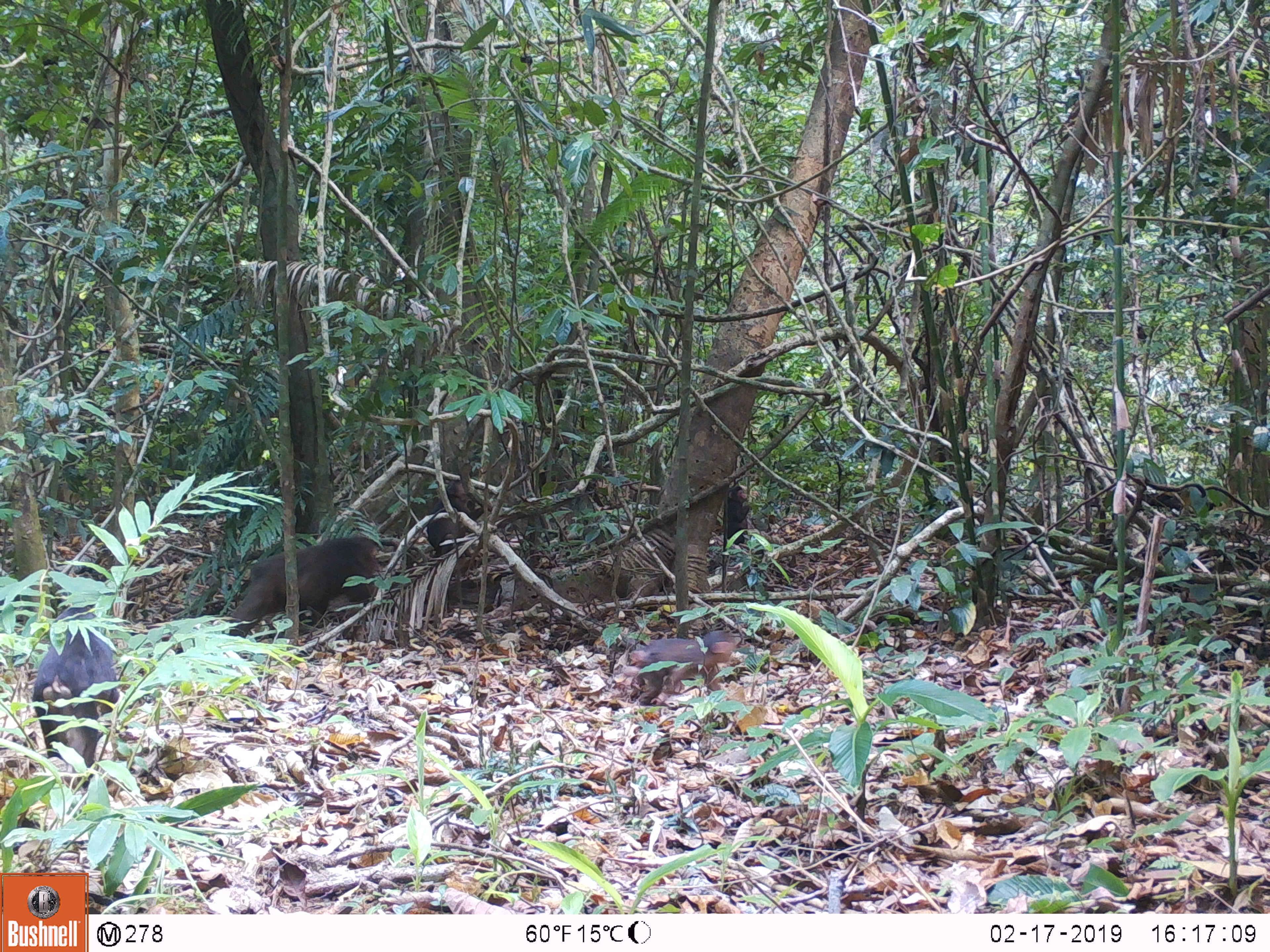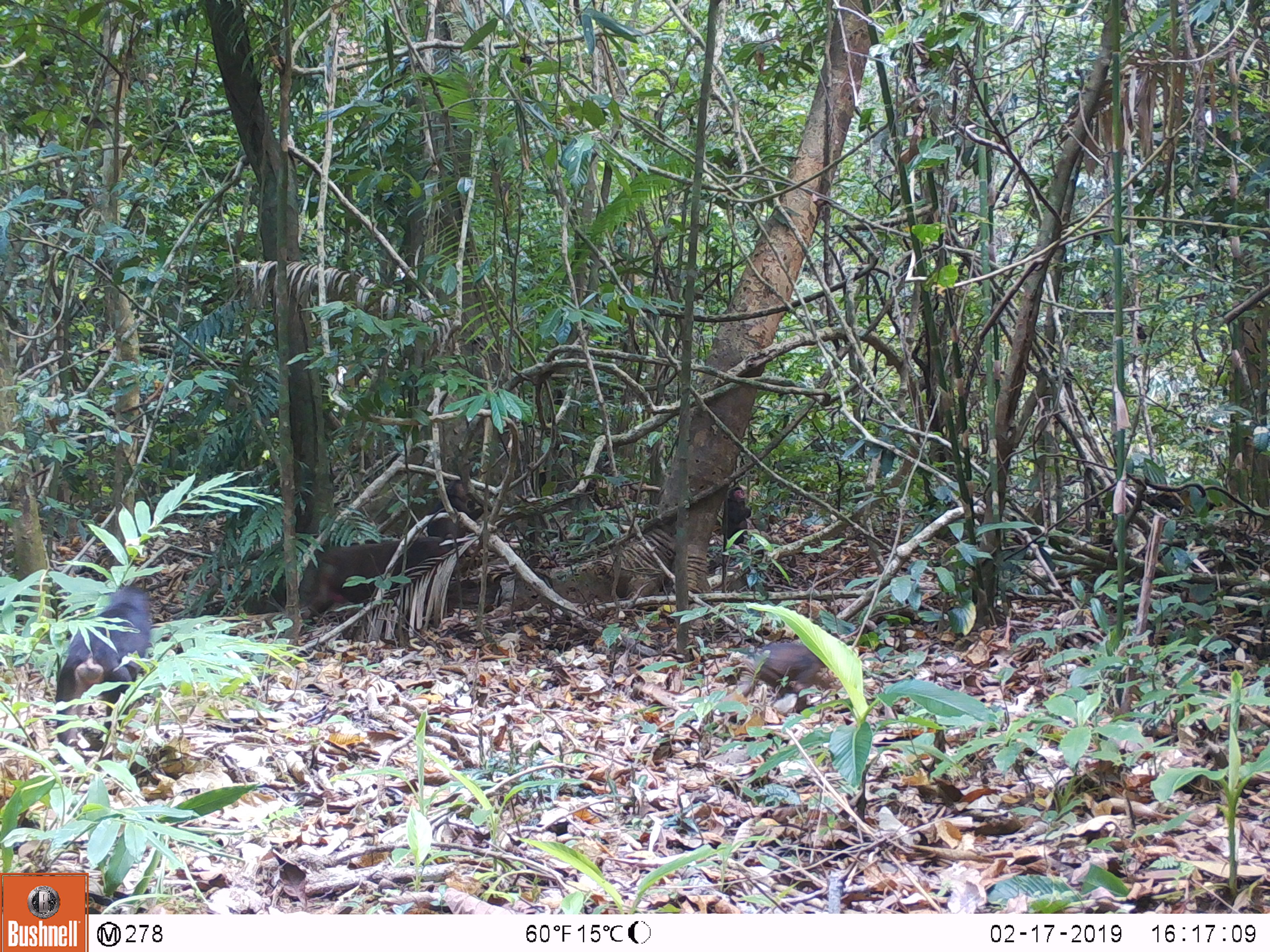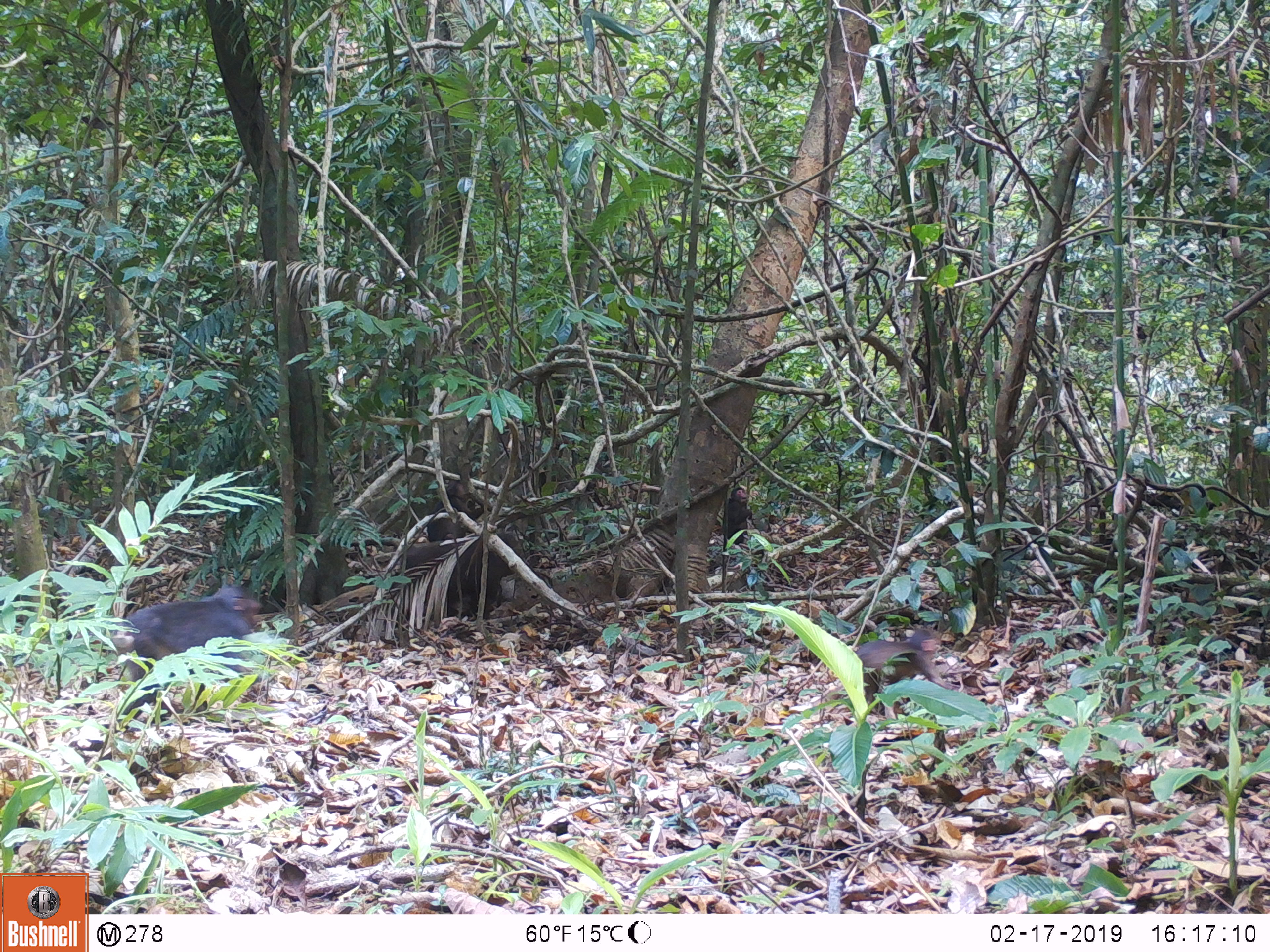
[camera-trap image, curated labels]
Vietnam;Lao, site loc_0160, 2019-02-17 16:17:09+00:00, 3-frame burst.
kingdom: Animalia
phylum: Chordata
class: Mammalia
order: Primates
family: Cercopithecidae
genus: Macaca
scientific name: Macaca arctoides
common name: stump-tailed macaque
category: stump tailed macaque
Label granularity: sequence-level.